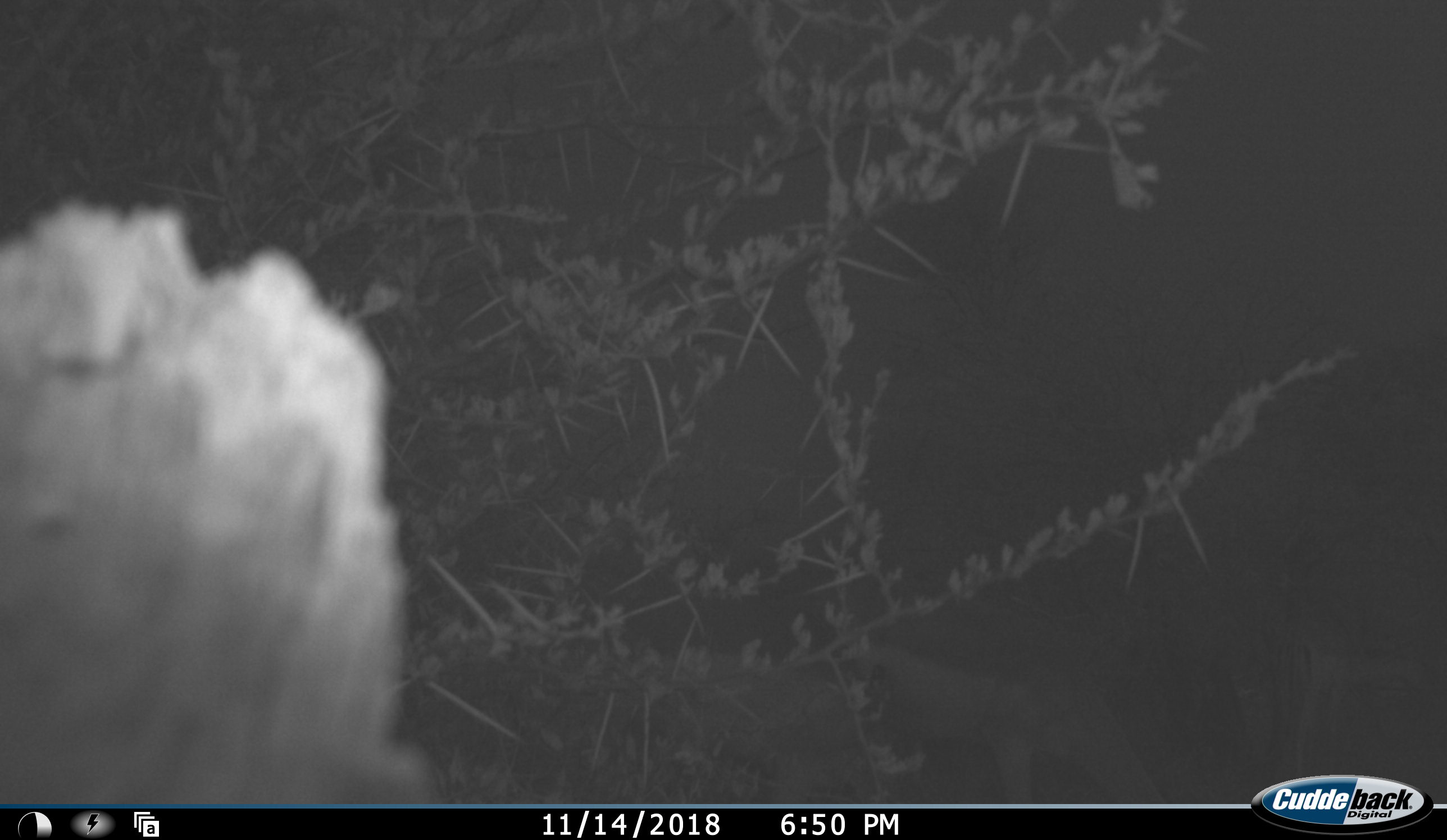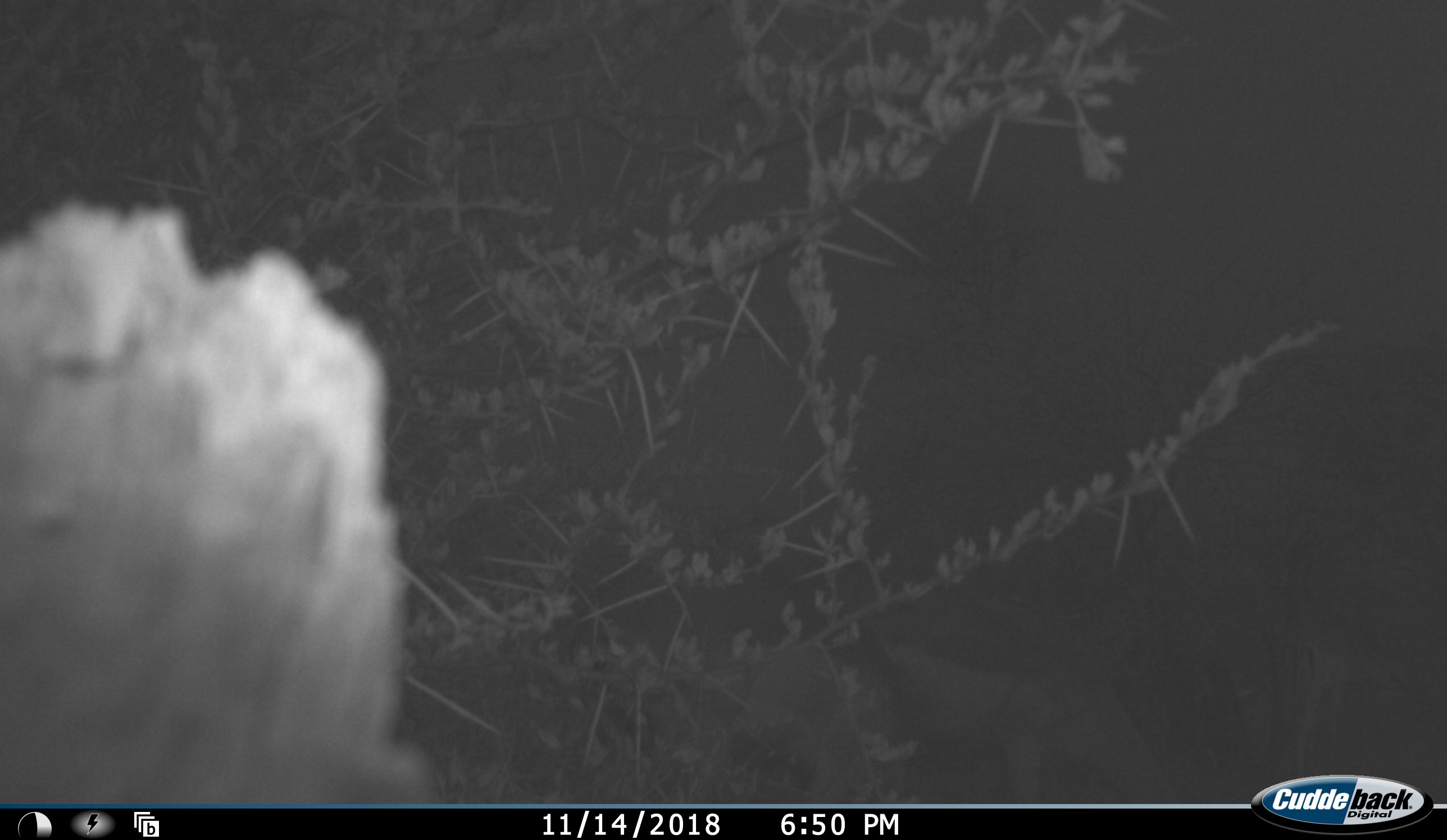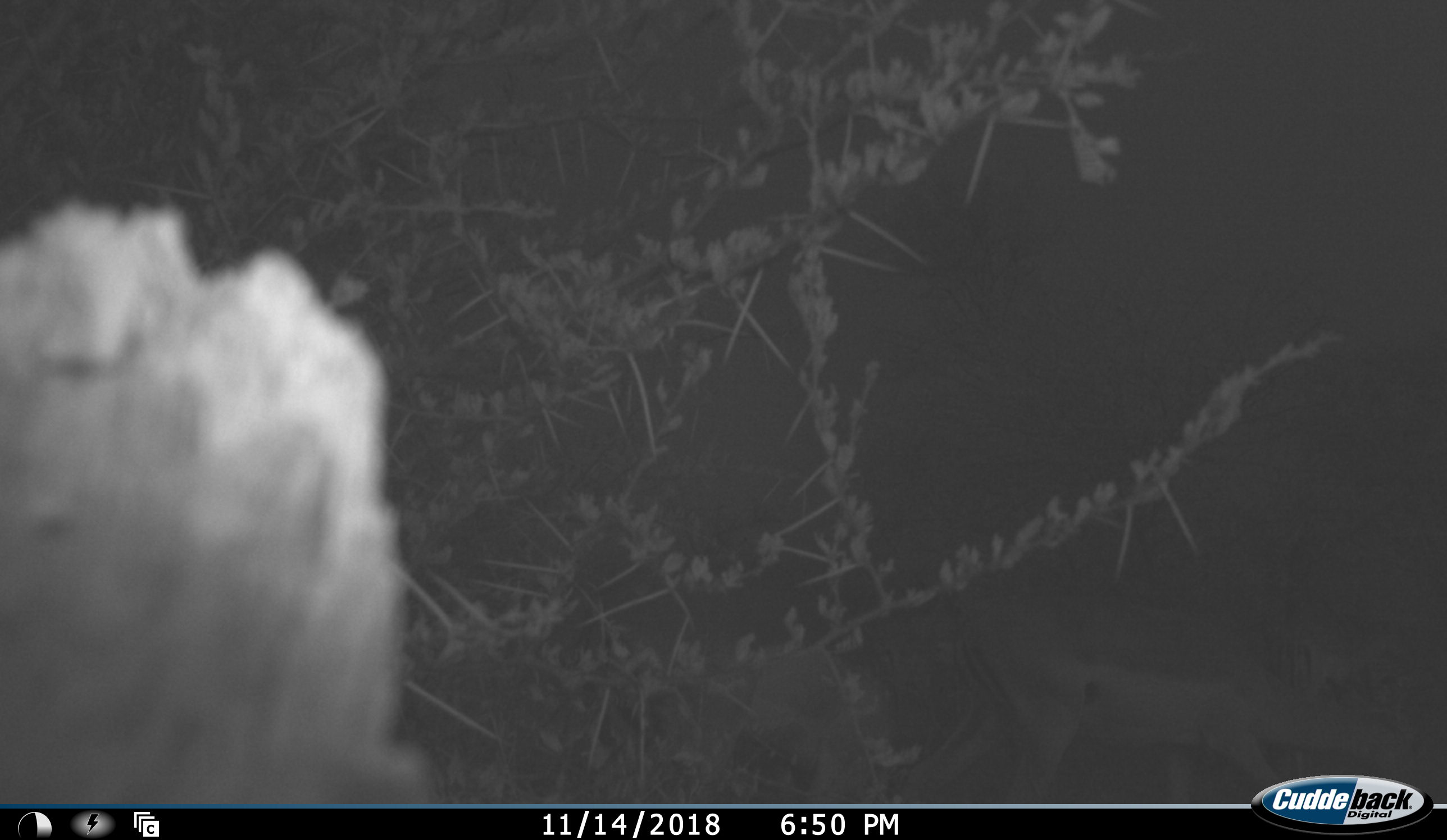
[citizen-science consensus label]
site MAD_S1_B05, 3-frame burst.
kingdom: Animalia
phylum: Chordata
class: Mammalia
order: Artiodactyla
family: Bovidae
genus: Aepyceros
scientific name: Aepyceros melampus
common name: impala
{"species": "impala (Aepyceros melampus)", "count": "1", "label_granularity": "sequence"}